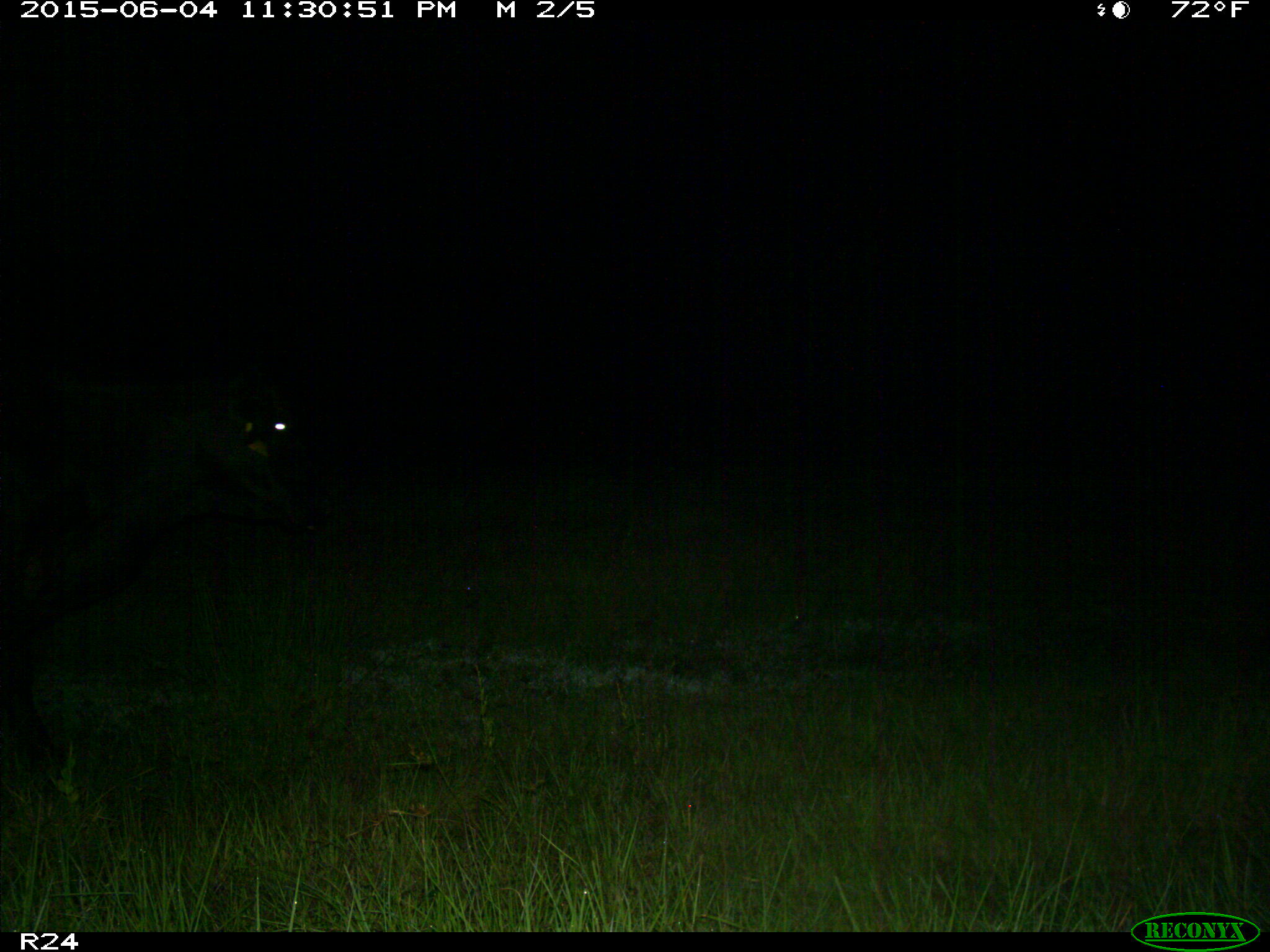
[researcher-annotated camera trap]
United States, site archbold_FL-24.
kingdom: Animalia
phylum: Chordata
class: Mammalia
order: Artiodactyla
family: Bovidae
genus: Bos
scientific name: Bos taurus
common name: domestic cow